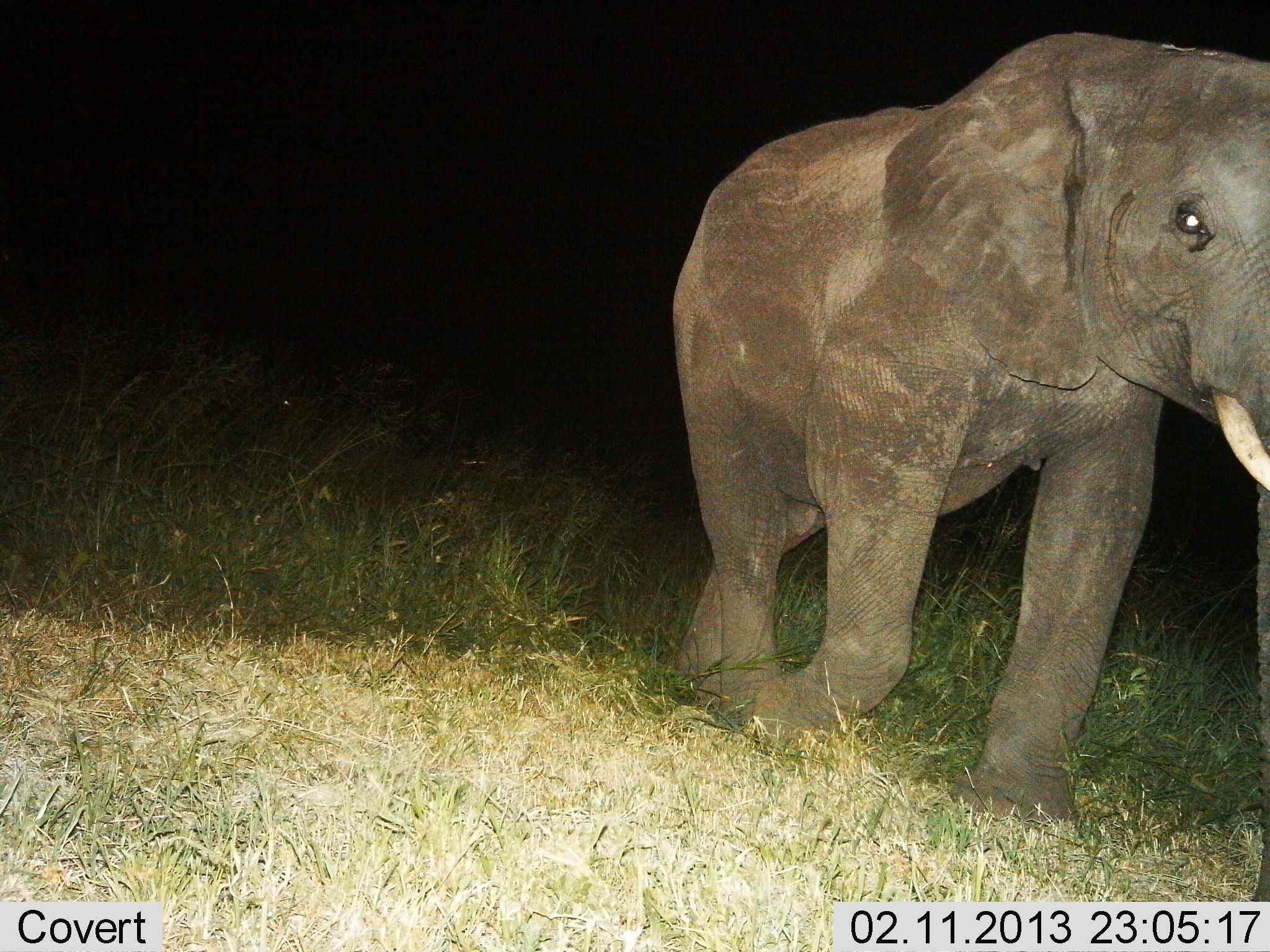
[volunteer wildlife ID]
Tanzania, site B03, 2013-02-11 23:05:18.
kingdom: Animalia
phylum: Chordata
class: Mammalia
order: Proboscidea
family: Elephantidae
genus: Loxodonta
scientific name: Loxodonta africana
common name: african bush elephant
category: elephant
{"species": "elephant (african bush elephant) (Loxodonta africana)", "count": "1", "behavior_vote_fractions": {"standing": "5%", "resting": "0%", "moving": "95%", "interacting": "0%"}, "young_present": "14%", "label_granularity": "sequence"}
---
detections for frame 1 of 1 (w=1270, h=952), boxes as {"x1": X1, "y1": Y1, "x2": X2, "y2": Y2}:
animal: {"x1": 665, "y1": 25, "x2": 1270, "y2": 846}